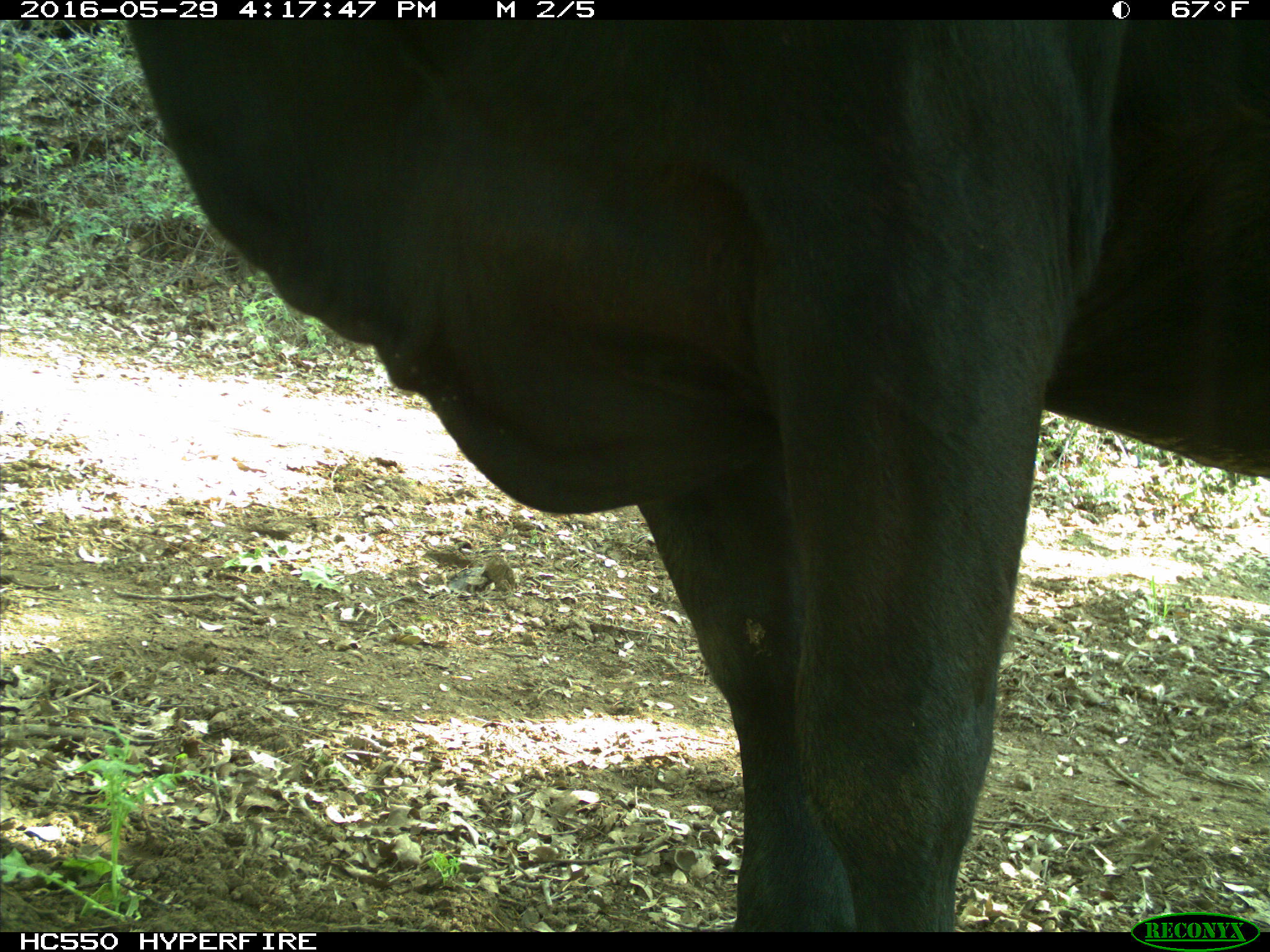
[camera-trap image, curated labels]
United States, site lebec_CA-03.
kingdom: Animalia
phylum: Chordata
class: Mammalia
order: Artiodactyla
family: Bovidae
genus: Bos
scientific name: Bos taurus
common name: domestic cow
Bos taurus (domestic cow).